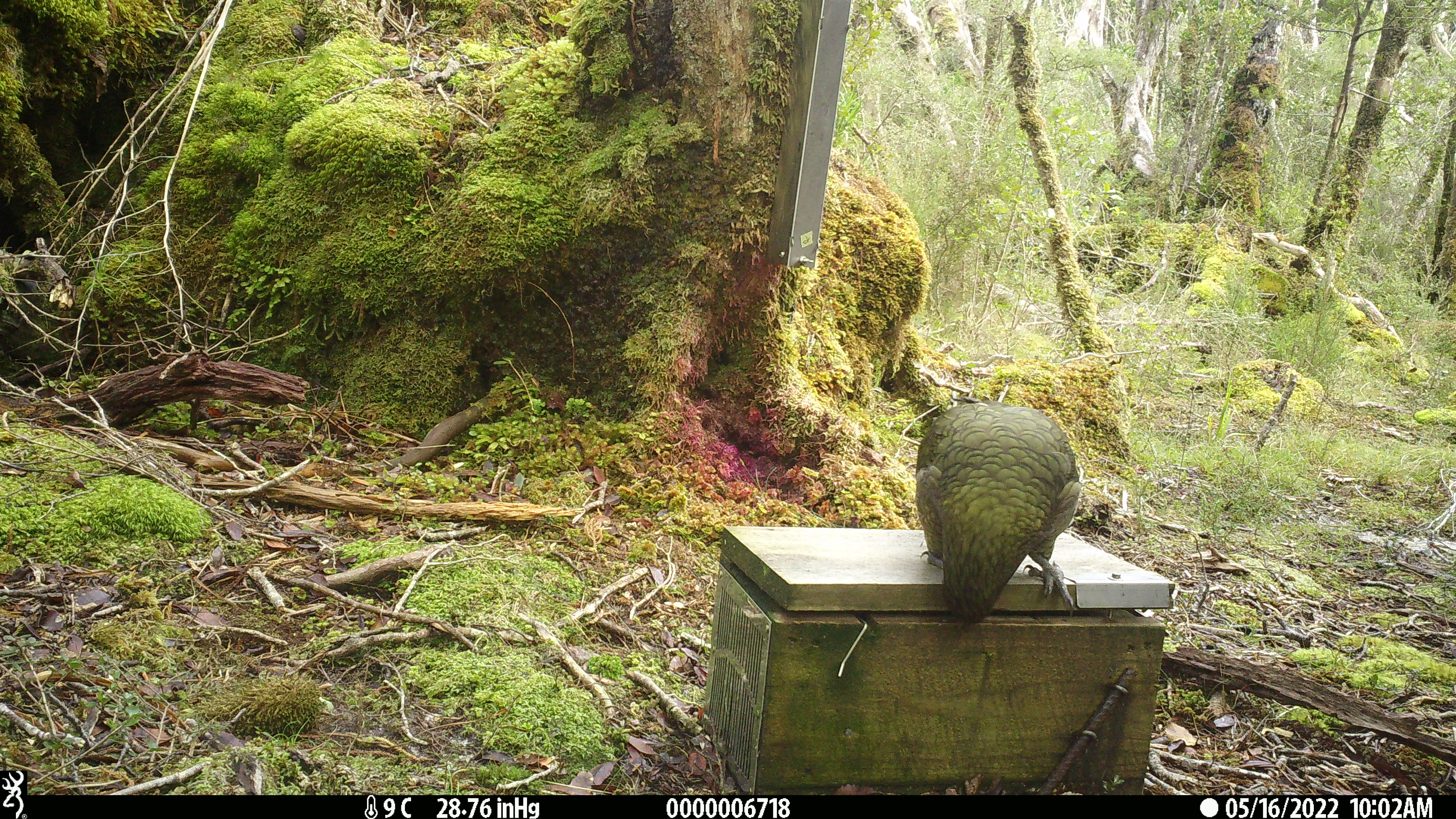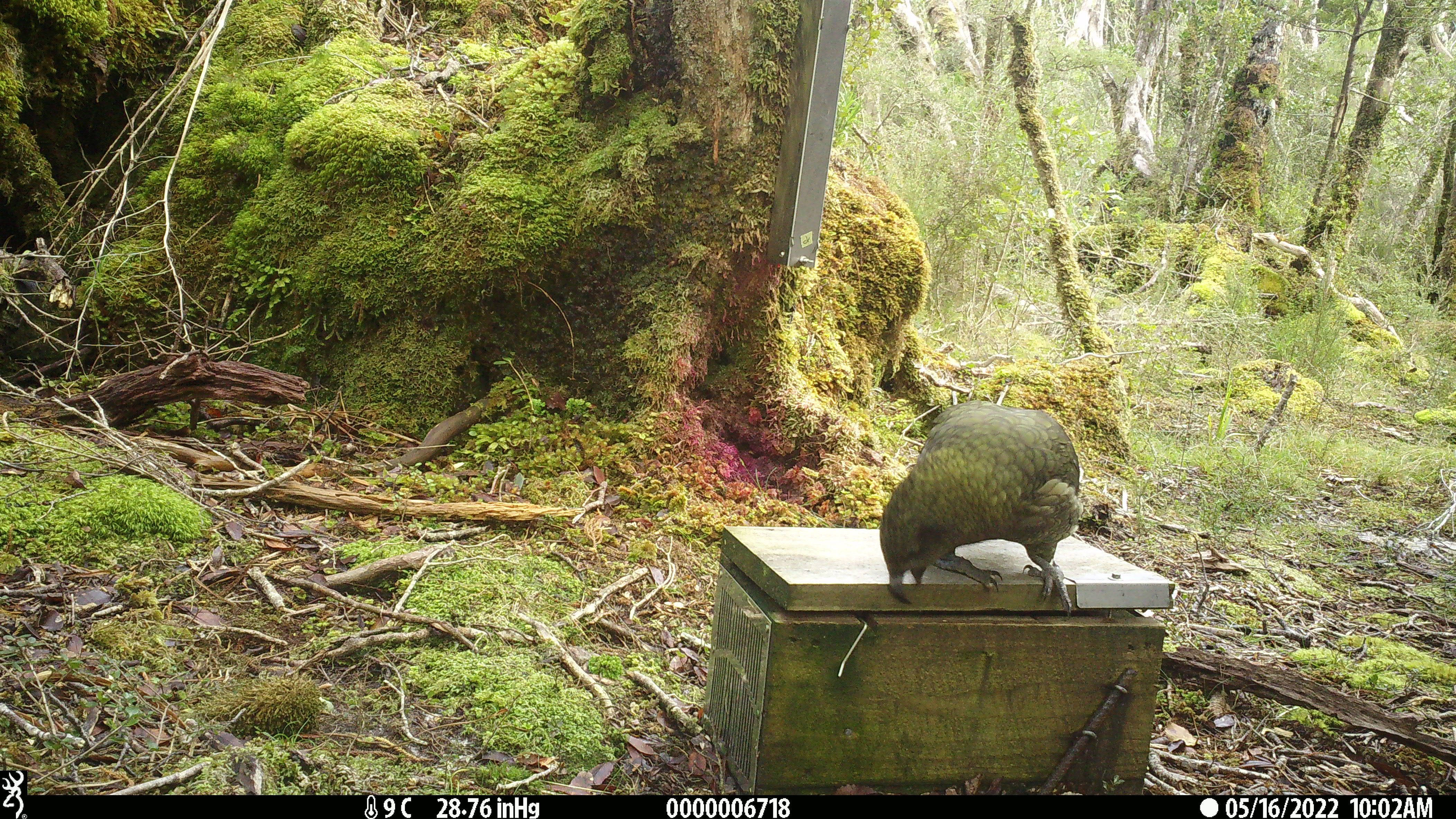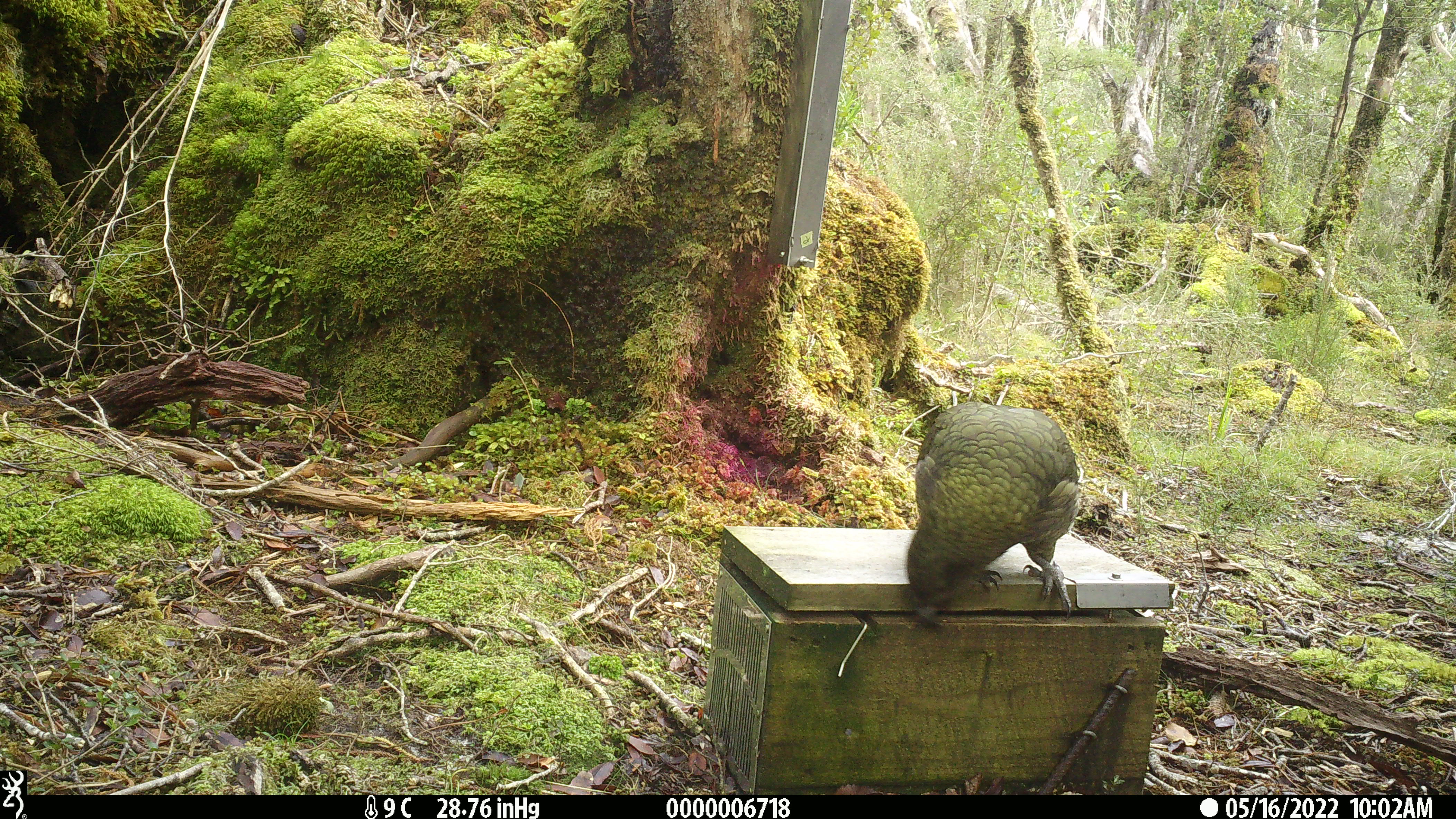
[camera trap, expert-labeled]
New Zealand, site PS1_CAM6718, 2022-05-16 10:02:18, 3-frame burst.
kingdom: Animalia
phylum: Chordata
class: Aves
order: Psittaciformes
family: Strigopidae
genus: Nestor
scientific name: Nestor notabilis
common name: kea